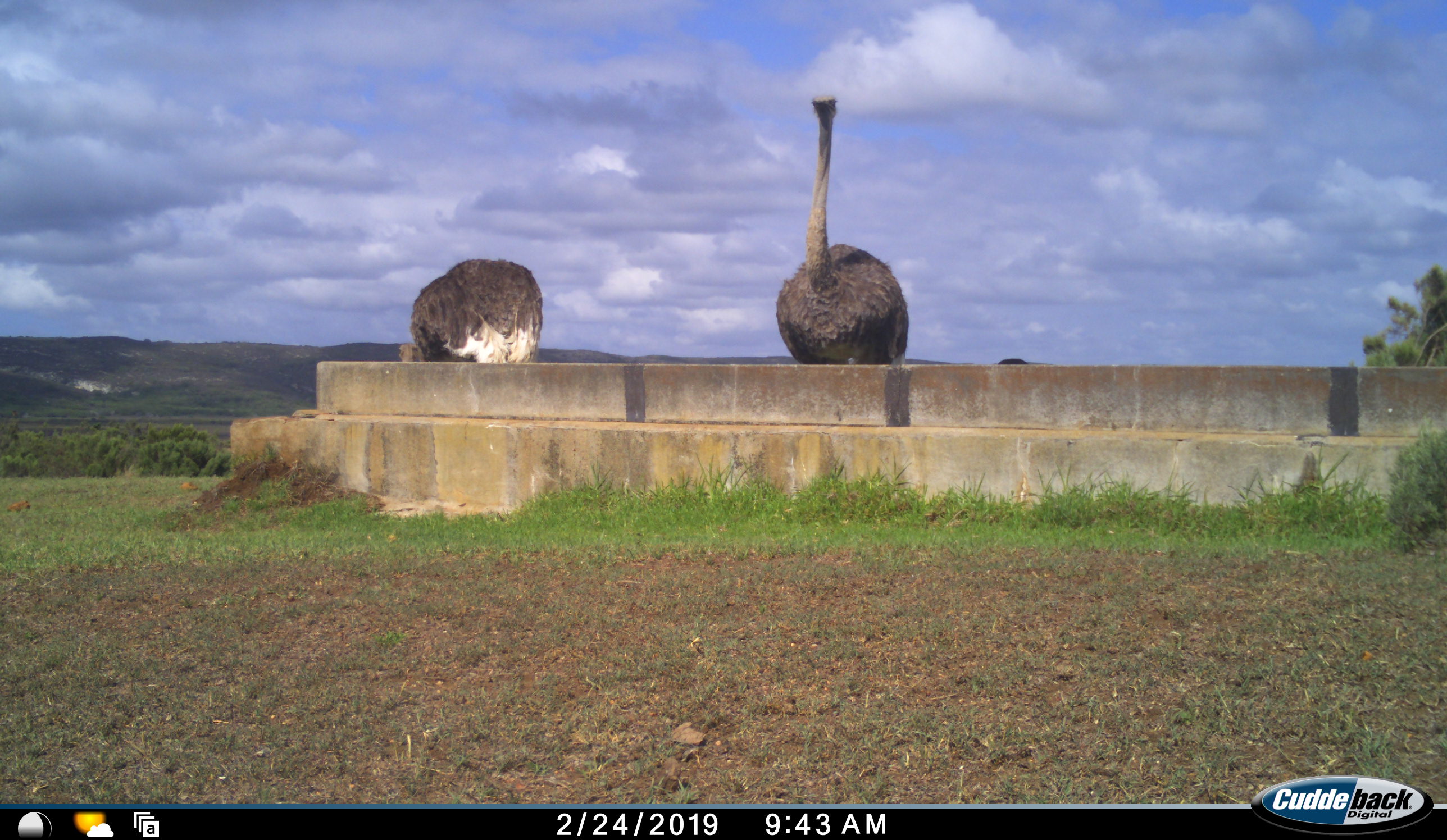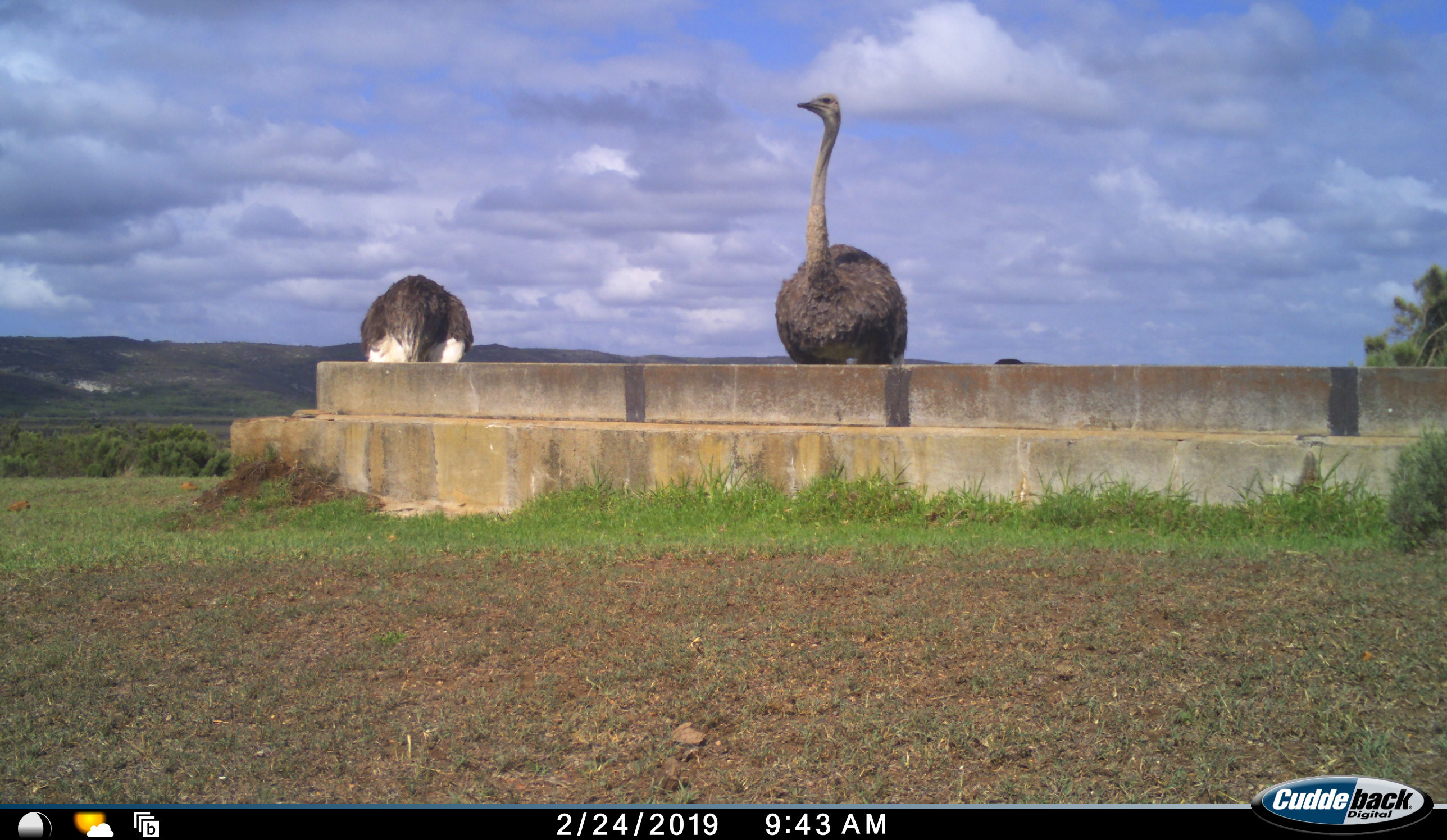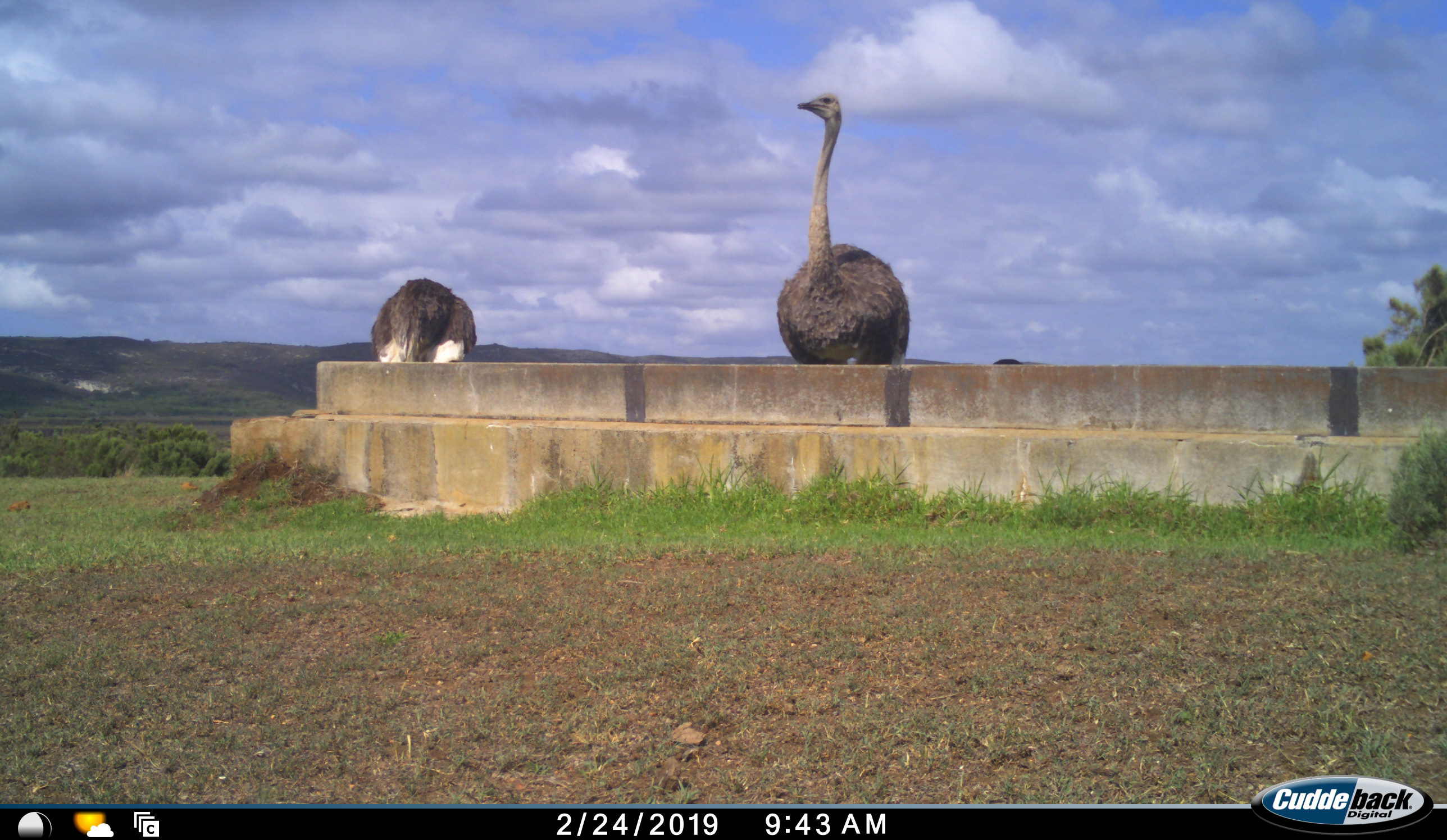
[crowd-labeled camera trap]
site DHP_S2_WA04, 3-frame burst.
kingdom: Animalia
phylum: Chordata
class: Aves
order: Struthioniformes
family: Struthionidae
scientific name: Struthionidae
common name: ostrich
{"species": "ostrich (Struthionidae)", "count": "2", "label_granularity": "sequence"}